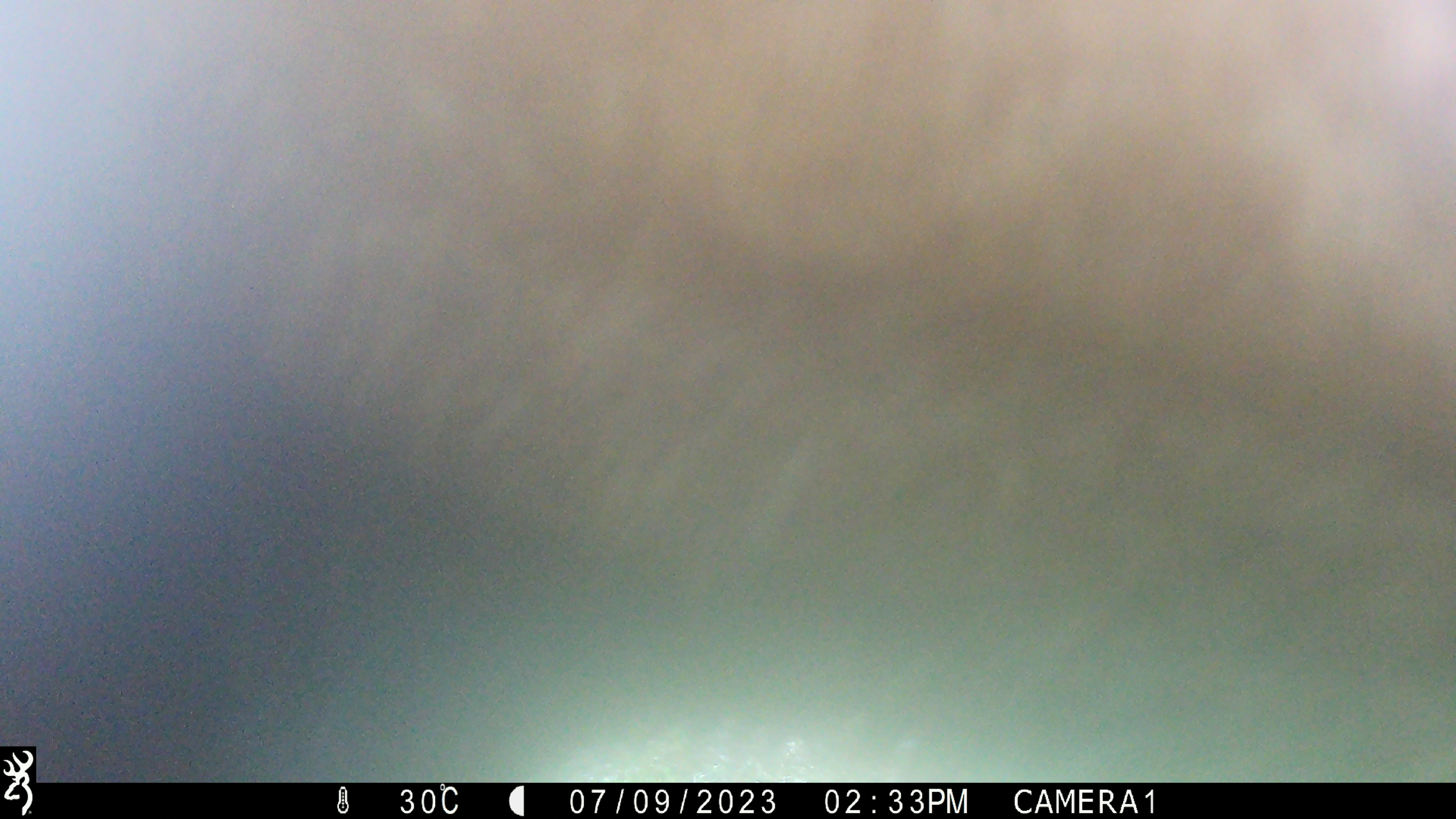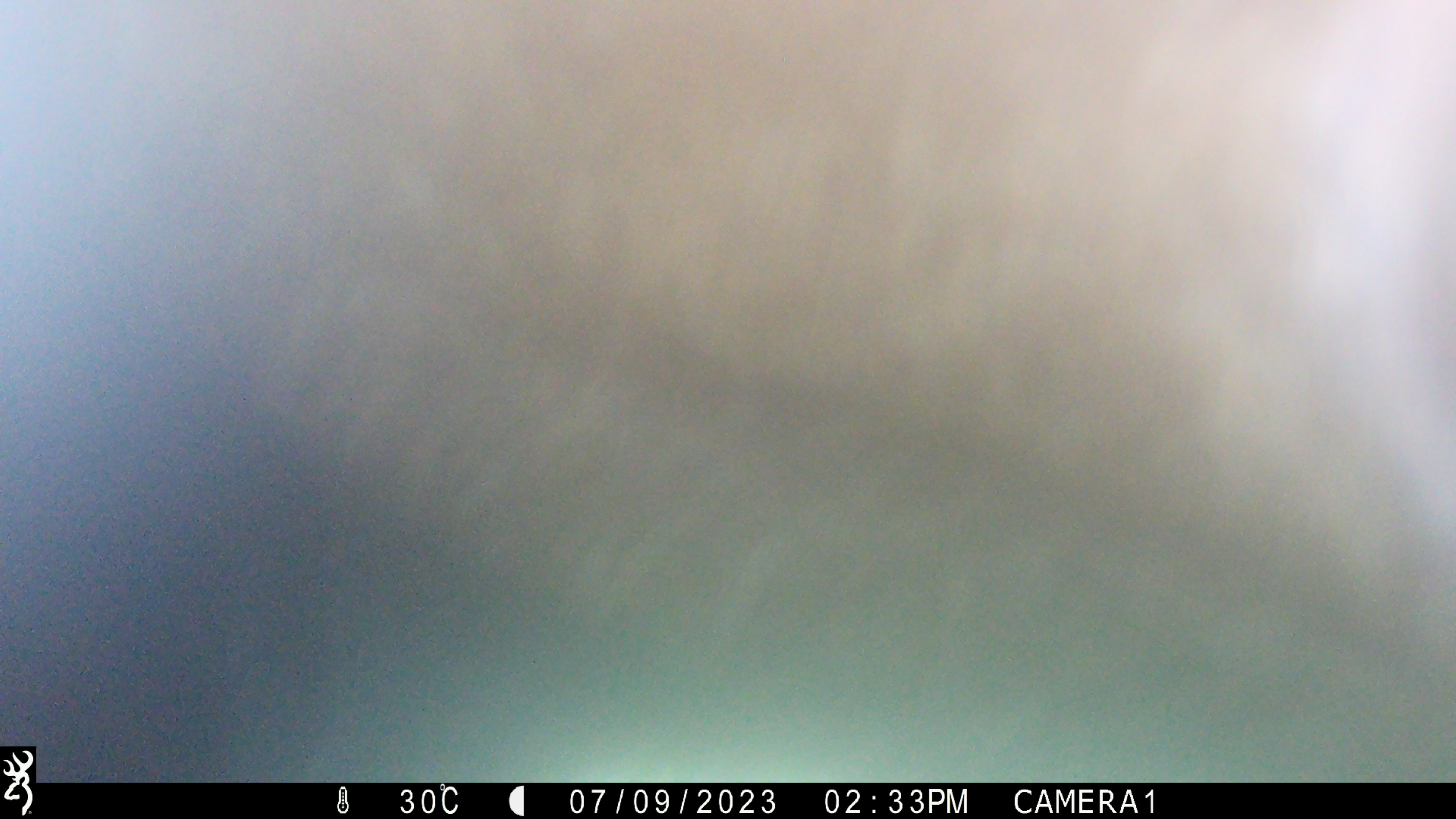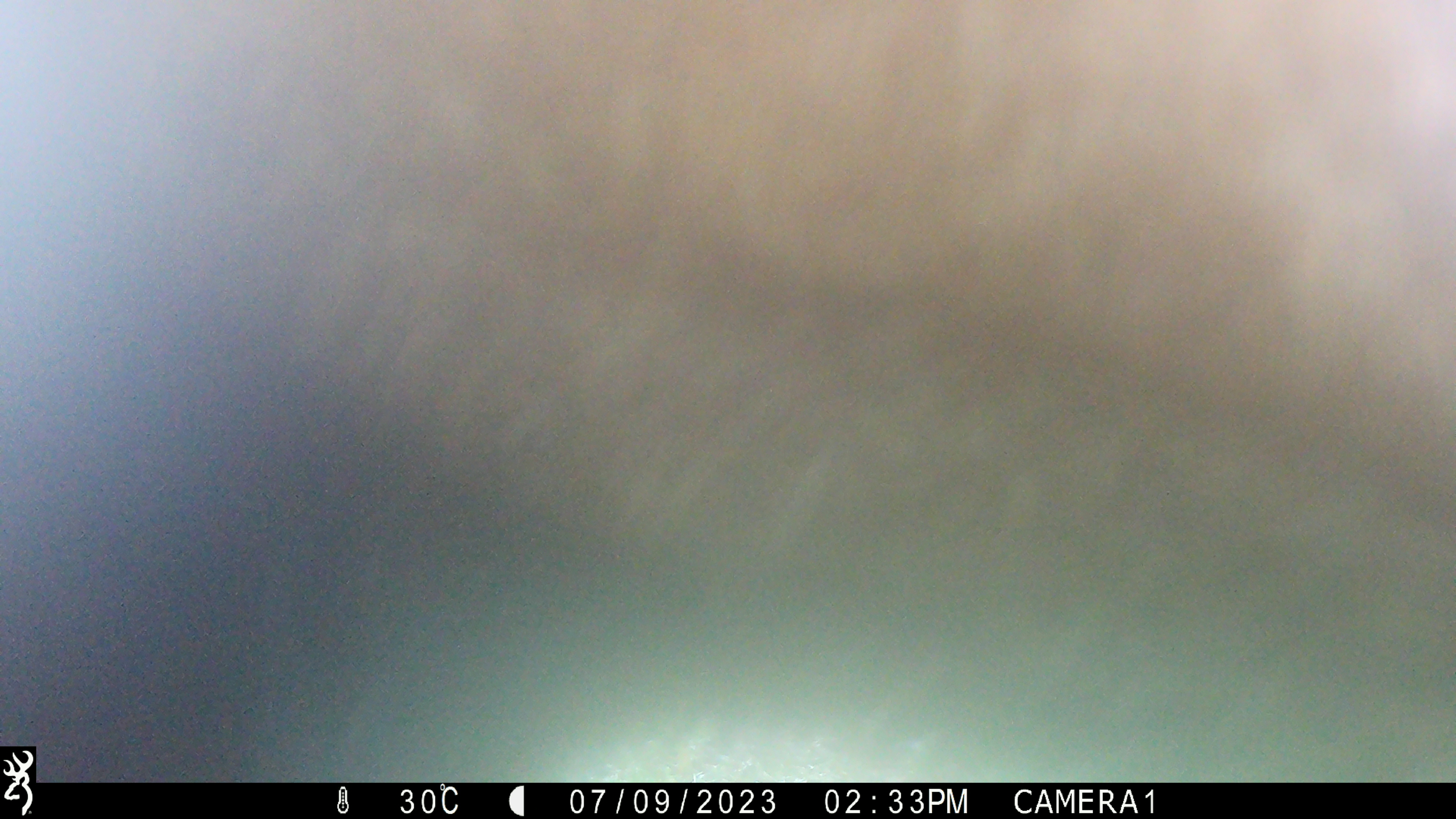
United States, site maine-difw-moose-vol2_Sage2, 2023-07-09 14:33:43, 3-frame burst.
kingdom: Animalia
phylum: Chordata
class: Mammalia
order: Artiodactyla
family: Cervidae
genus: Alces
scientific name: Alces alces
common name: moose